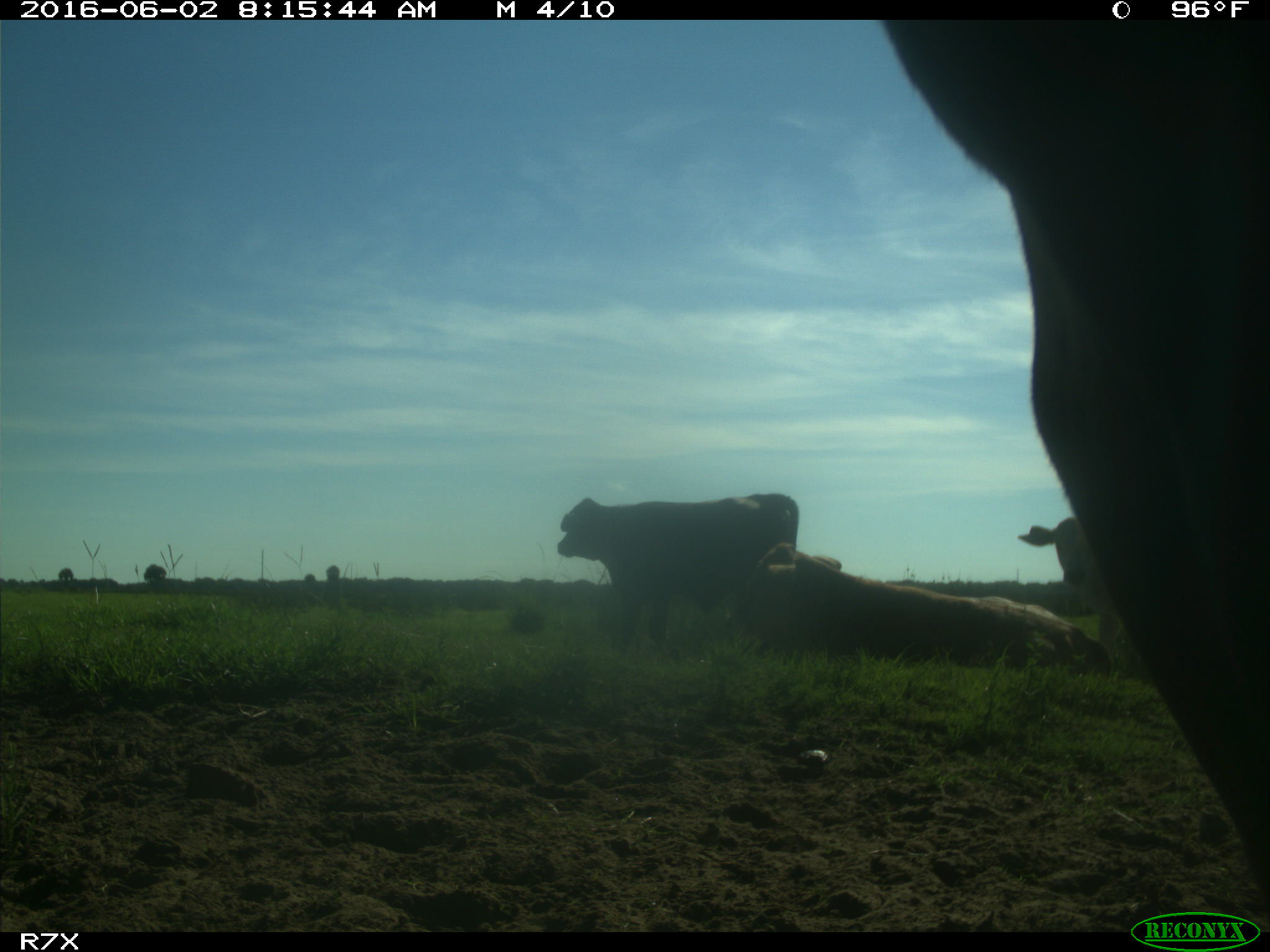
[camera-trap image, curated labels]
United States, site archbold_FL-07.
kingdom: Animalia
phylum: Chordata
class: Mammalia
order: Artiodactyla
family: Bovidae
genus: Bos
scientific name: Bos taurus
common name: domestic cow